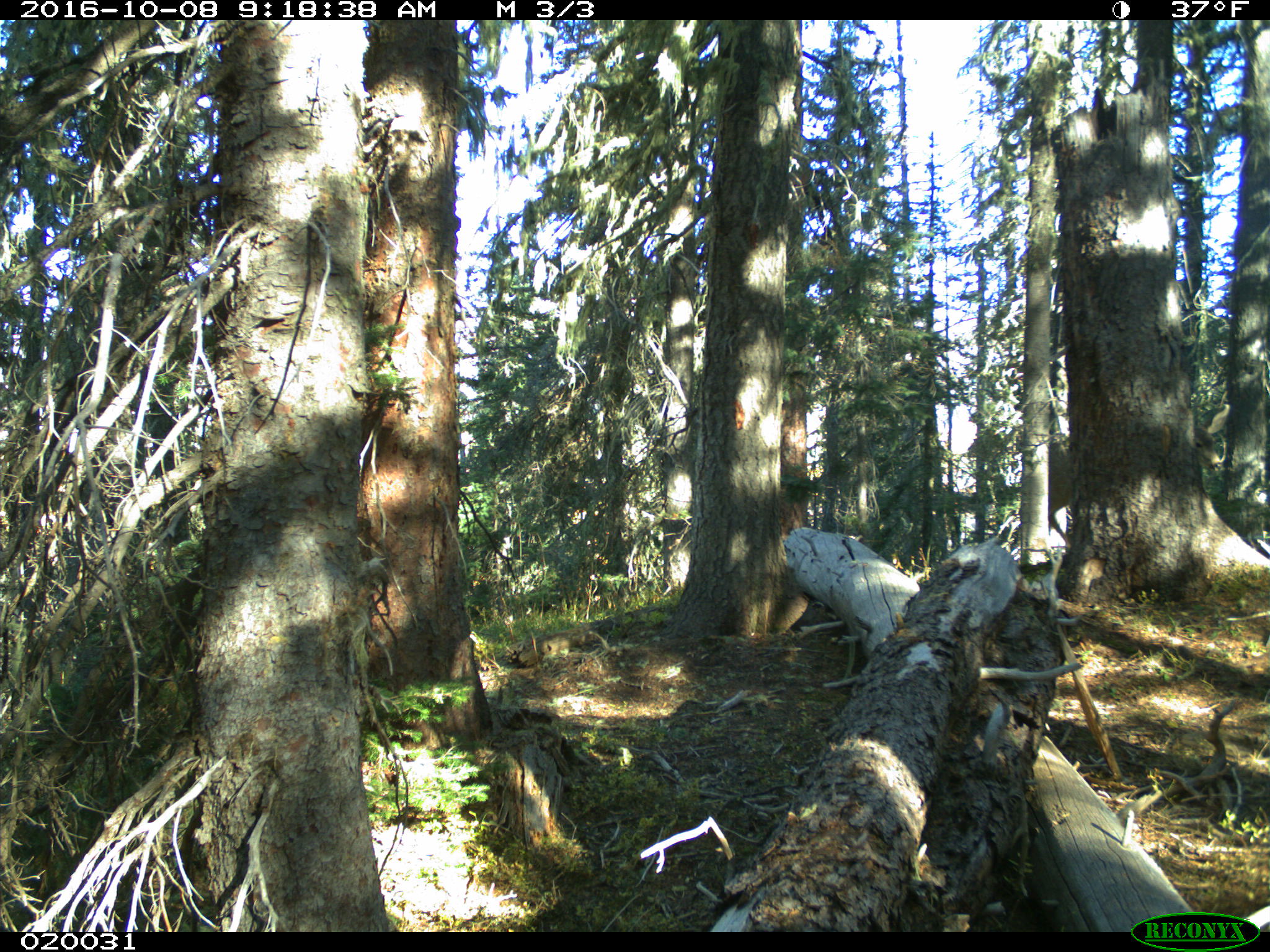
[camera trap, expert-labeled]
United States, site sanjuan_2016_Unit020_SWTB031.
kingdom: Animalia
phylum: Chordata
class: Mammalia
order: Artiodactyla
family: Cervidae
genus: Odocoileus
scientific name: Odocoileus hemionus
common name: mule deer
Odocoileus hemionus (mule deer).